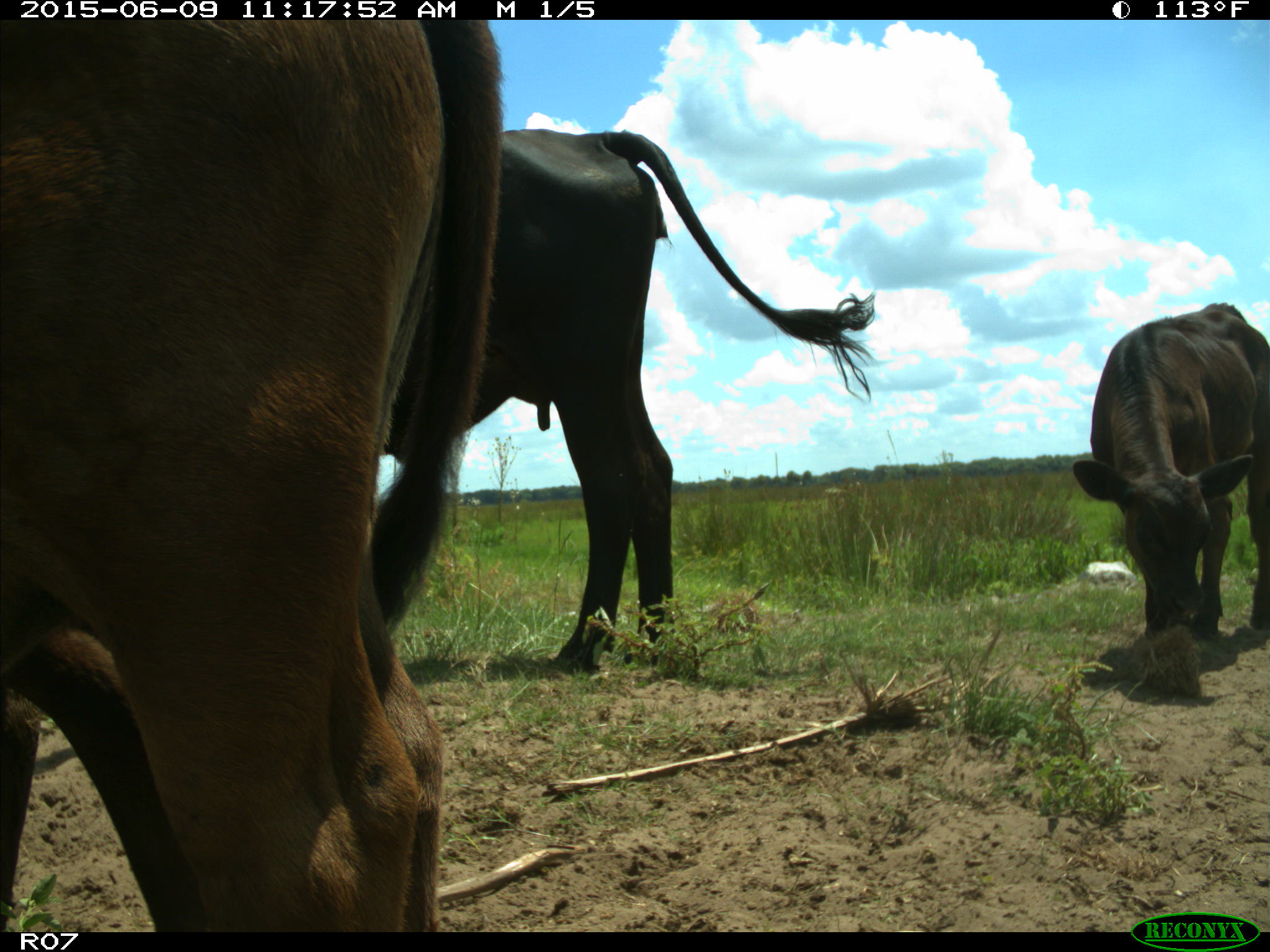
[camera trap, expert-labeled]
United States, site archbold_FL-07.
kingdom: Animalia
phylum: Chordata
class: Mammalia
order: Artiodactyla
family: Bovidae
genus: Bos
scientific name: Bos taurus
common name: domestic cow